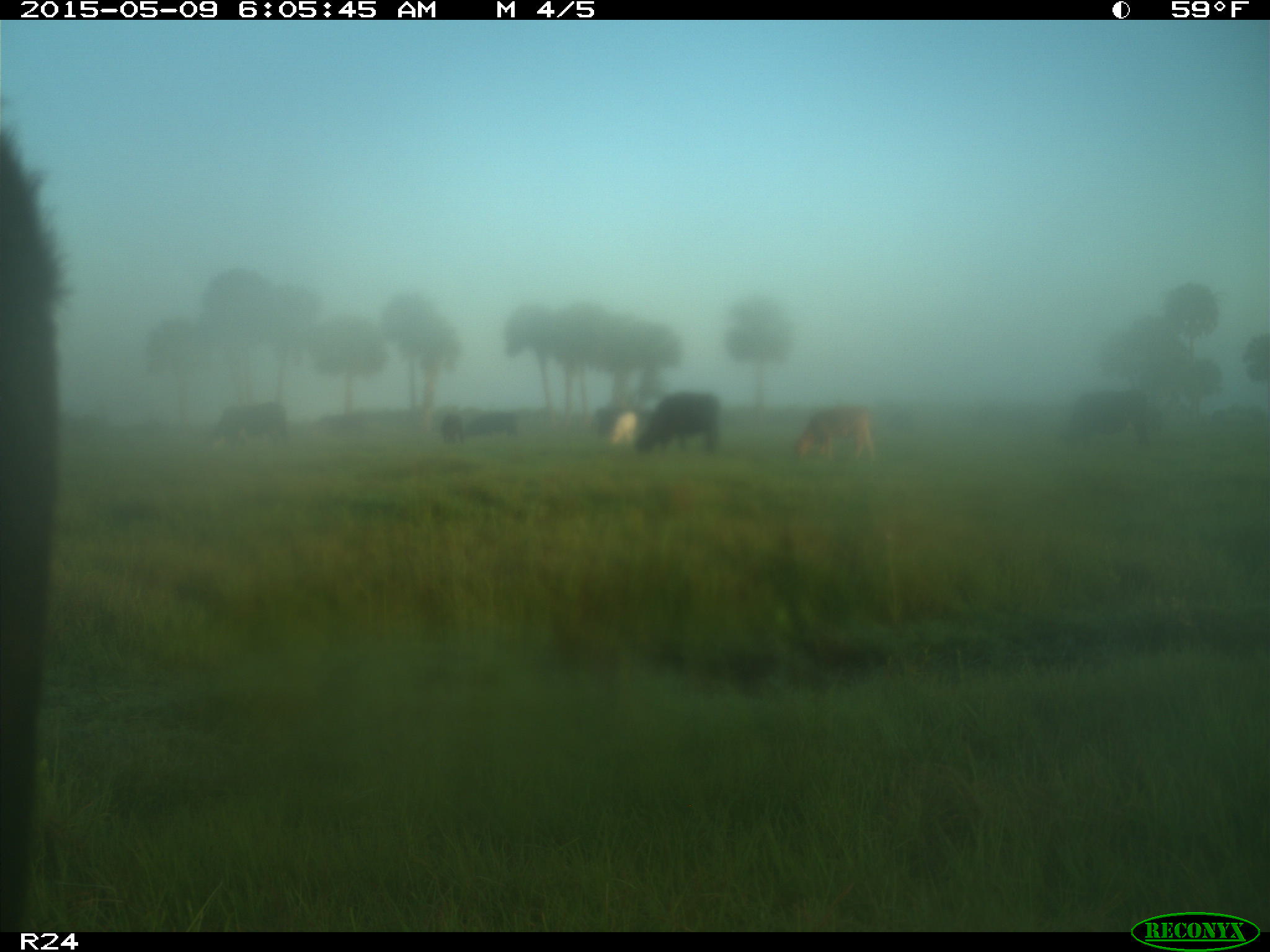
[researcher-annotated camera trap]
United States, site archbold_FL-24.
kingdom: Animalia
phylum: Chordata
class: Mammalia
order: Artiodactyla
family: Bovidae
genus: Bos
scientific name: Bos taurus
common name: domestic cow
Bos taurus (domestic cow).